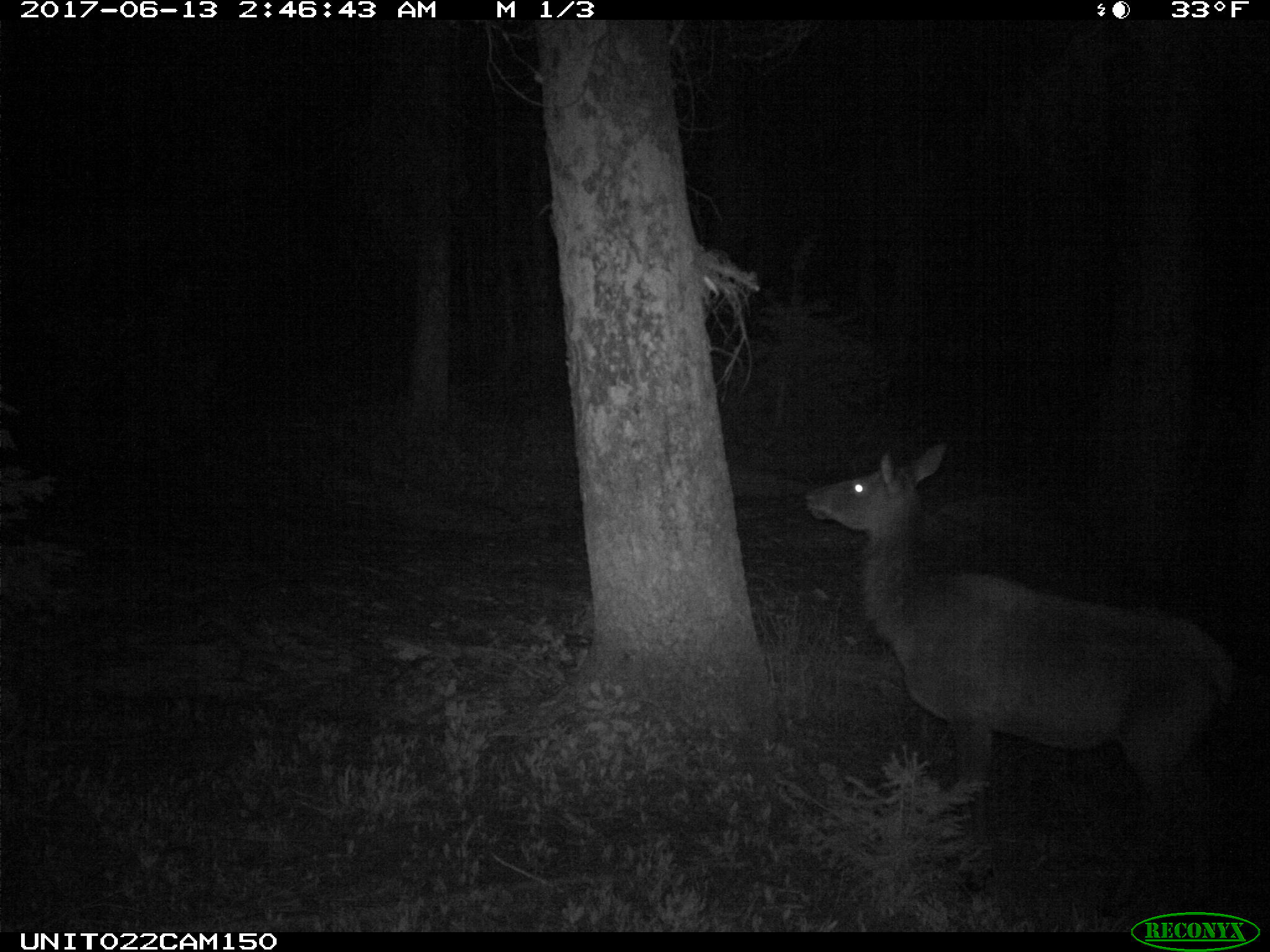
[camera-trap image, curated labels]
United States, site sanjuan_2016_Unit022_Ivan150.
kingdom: Animalia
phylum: Chordata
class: Mammalia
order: Artiodactyla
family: Cervidae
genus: Cervus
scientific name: Cervus elaphus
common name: red deer